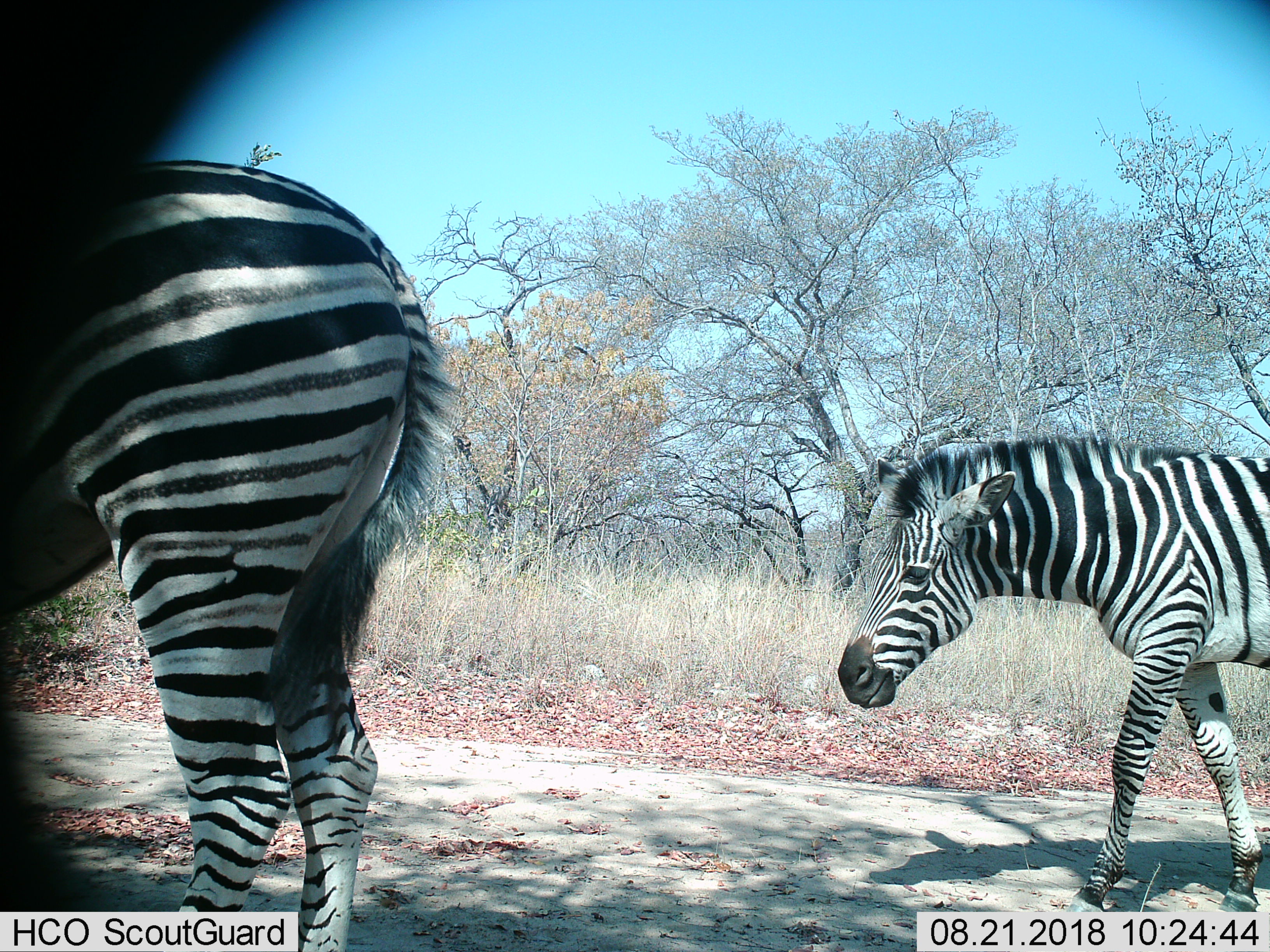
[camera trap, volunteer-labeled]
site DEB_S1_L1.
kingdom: Animalia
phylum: Chordata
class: Mammalia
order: Perissodactyla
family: Equidae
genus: Equus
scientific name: Equus quagga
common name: plains zebra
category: zebraplains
Zebraplains (plains zebra) (Equus quagga), count 2. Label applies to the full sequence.